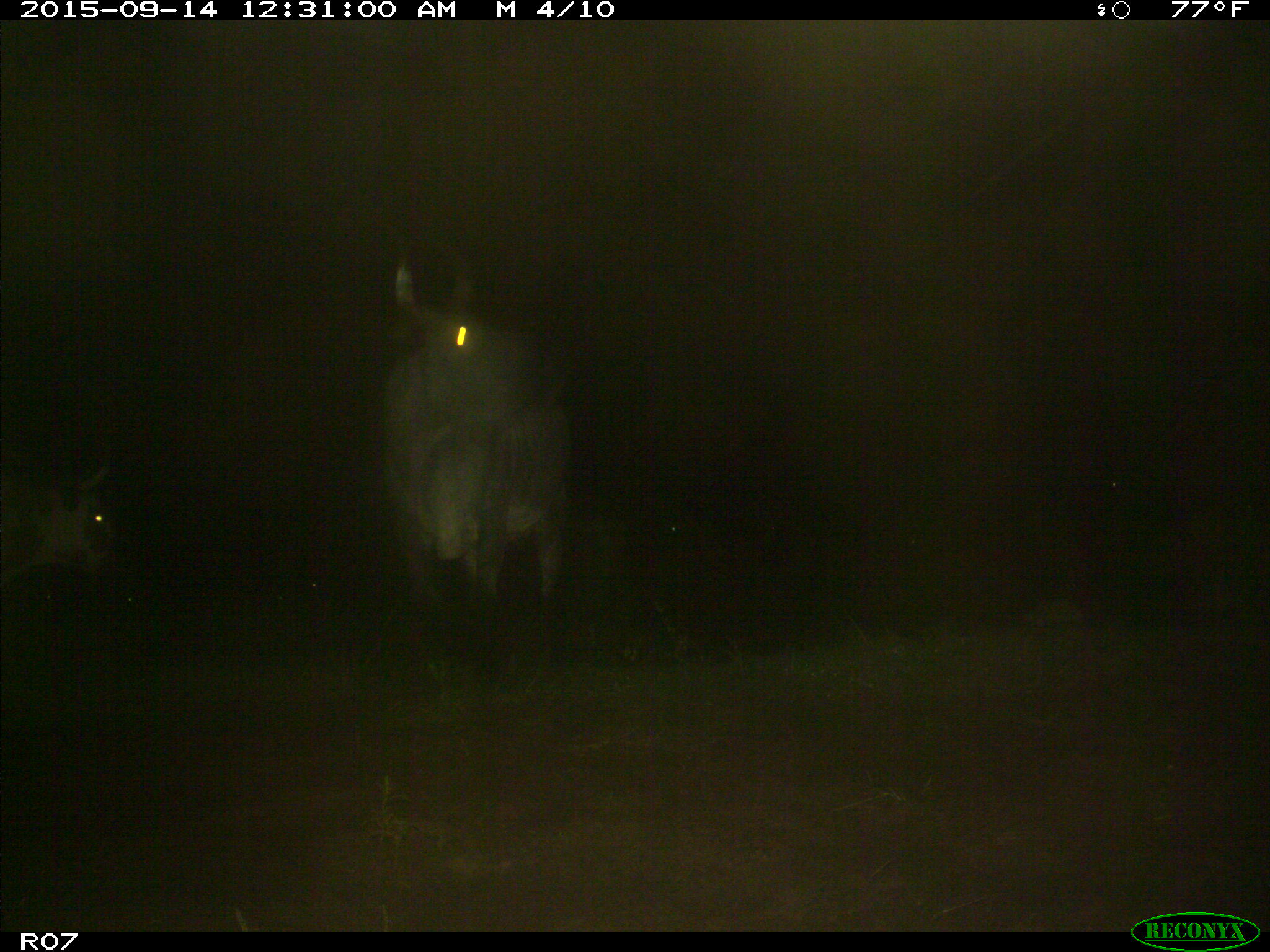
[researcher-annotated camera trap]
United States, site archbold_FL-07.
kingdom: Animalia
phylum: Chordata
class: Mammalia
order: Artiodactyla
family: Bovidae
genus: Bos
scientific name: Bos taurus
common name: domestic cow